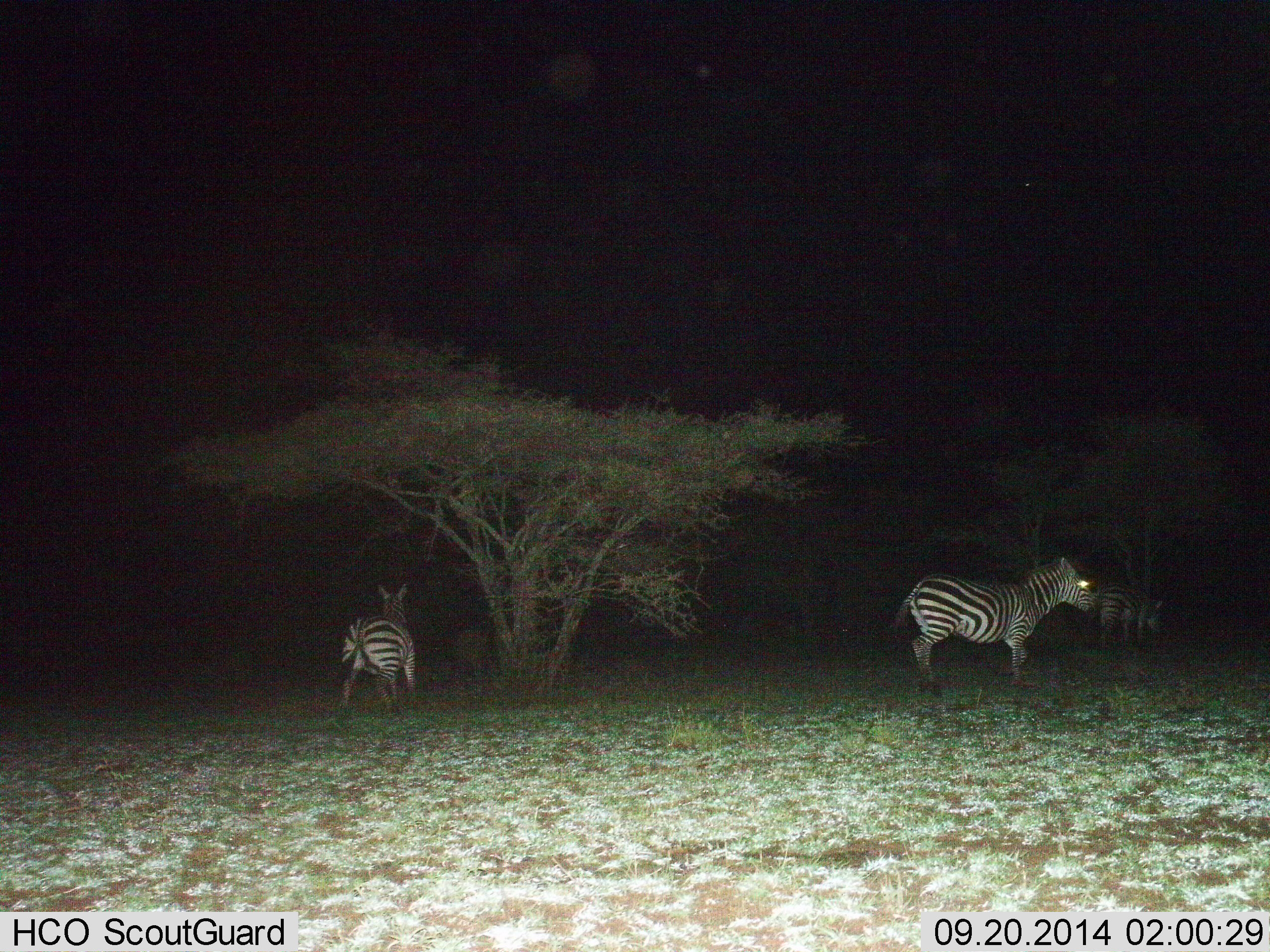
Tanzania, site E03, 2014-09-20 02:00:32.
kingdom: Animalia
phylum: Chordata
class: Mammalia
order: Perissodactyla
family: Equidae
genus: Equus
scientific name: Equus quagga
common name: plains zebra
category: zebra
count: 3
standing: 55%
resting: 0%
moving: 64%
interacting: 9%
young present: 0%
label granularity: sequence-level